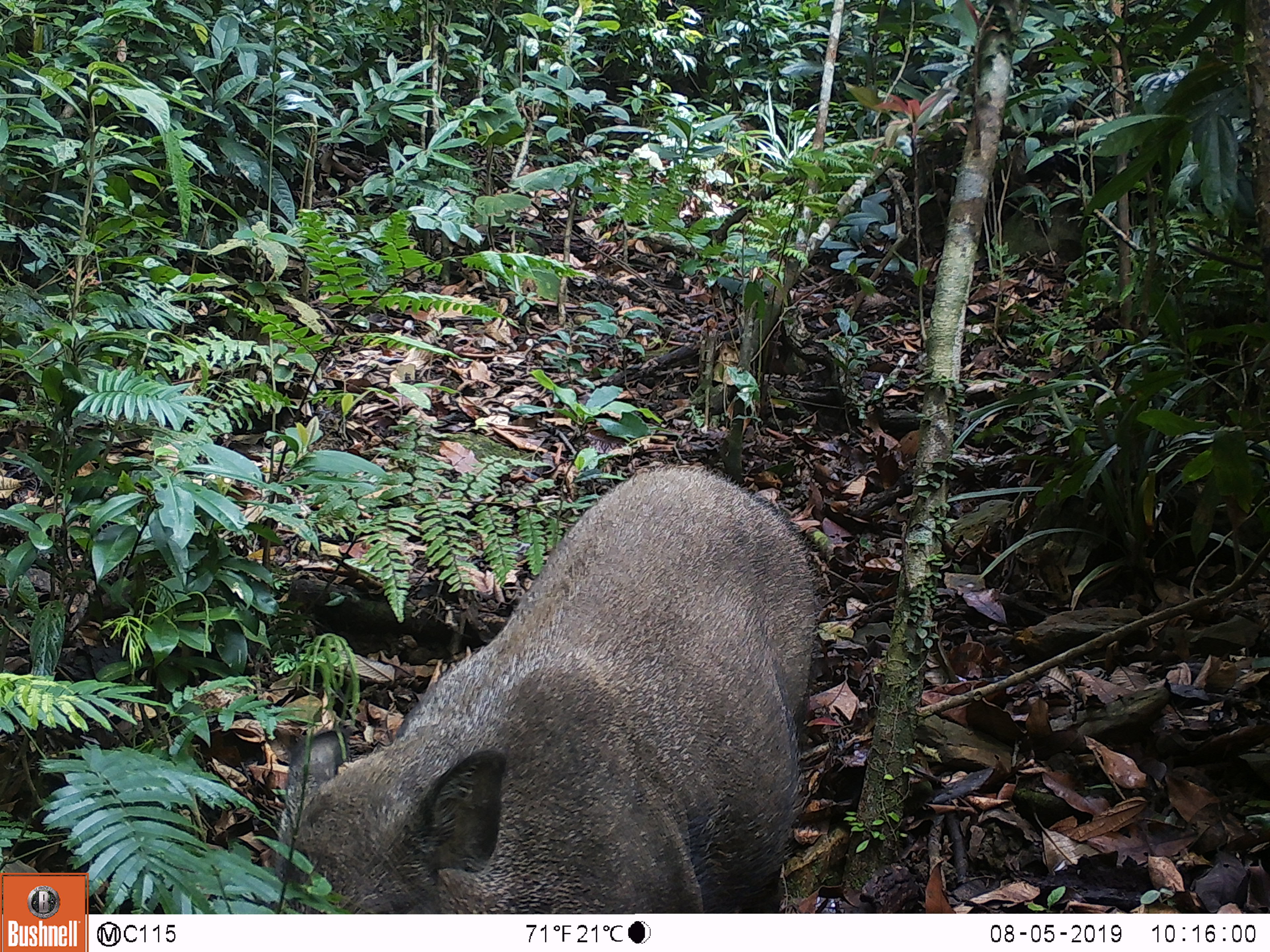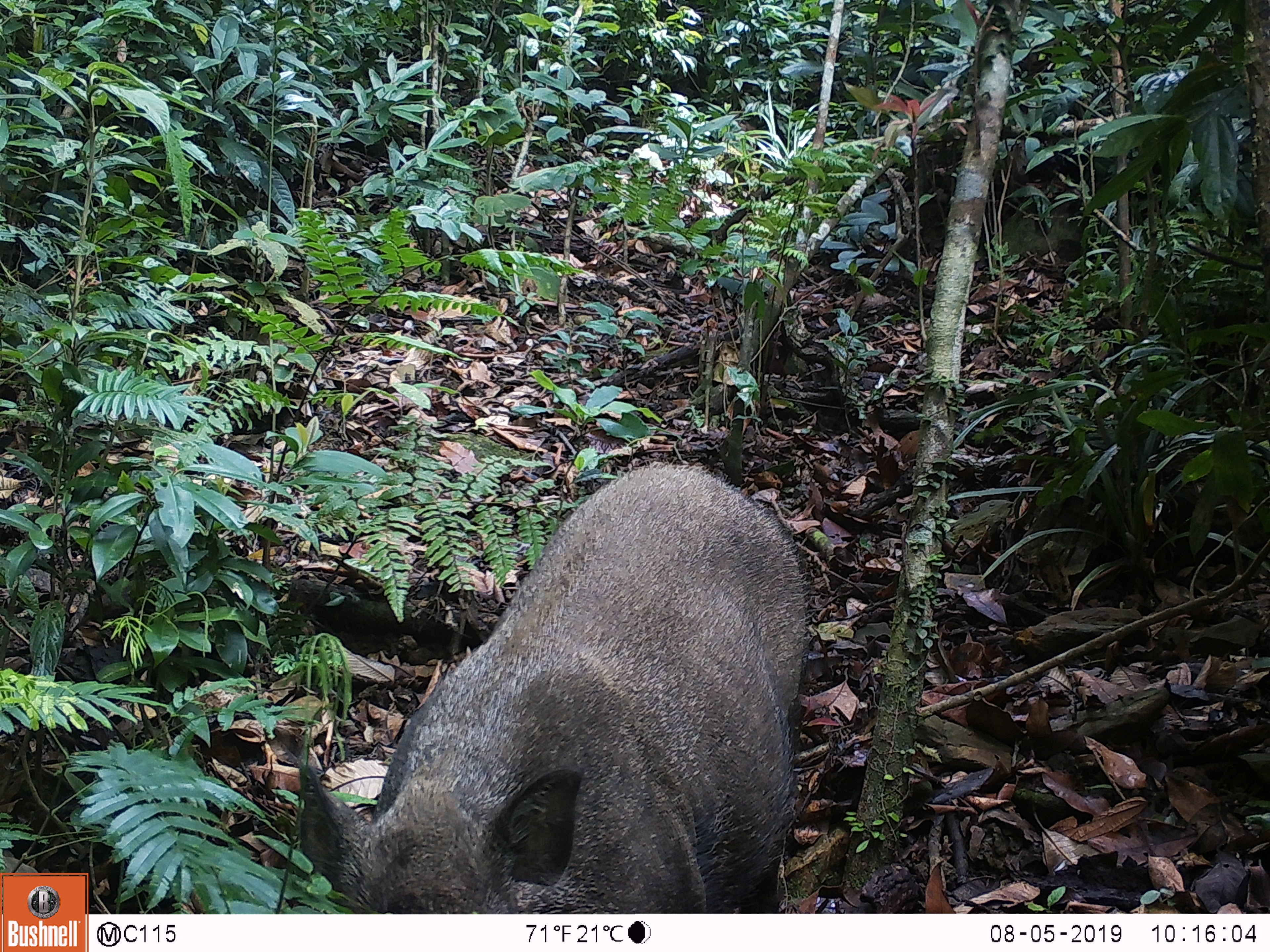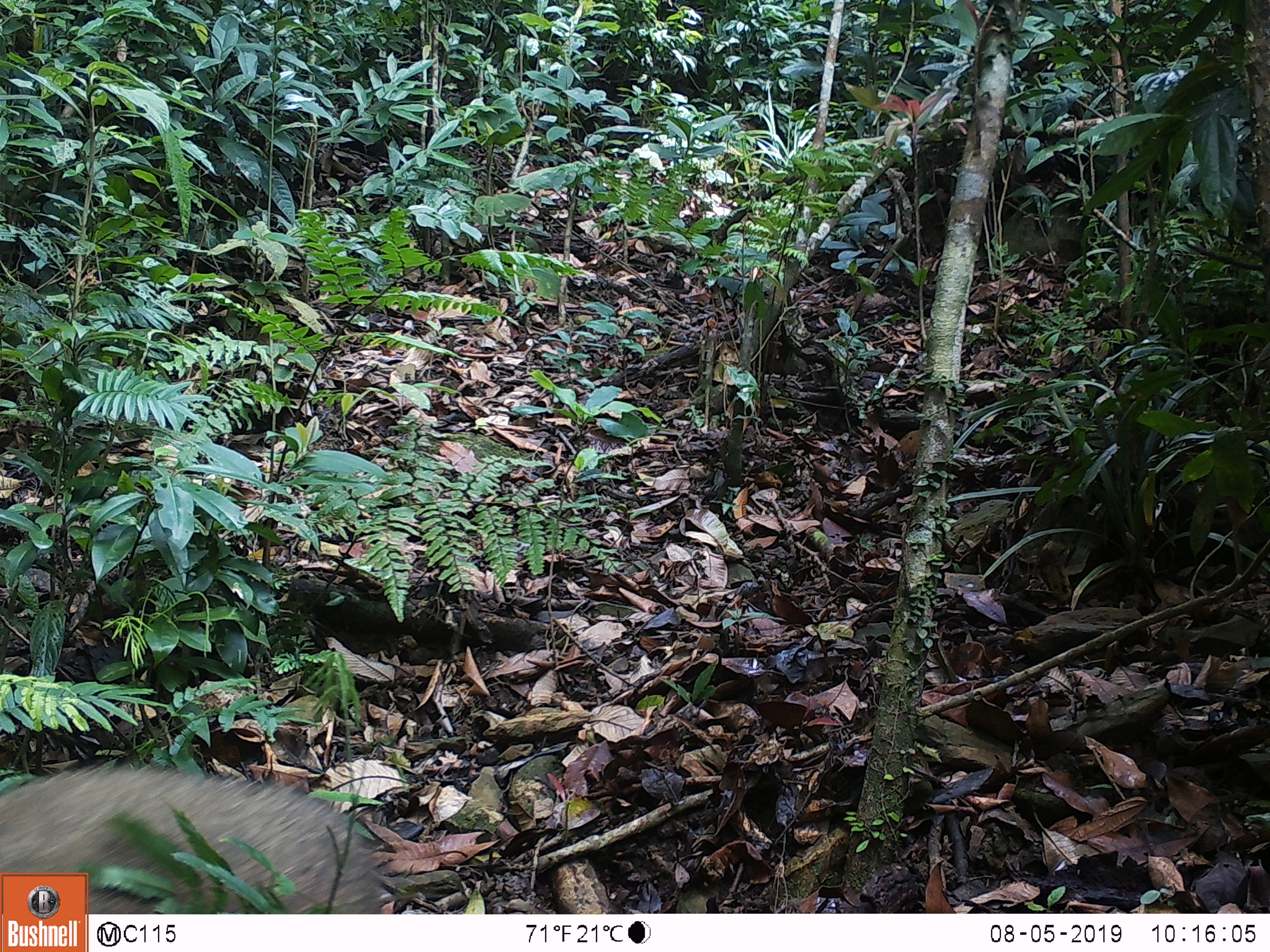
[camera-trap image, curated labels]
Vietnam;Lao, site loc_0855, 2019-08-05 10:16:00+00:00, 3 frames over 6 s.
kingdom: Animalia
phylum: Chordata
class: Mammalia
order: Artiodactyla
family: Suidae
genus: Sus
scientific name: Sus scrofa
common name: eurasian wild pig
Eurasian wild pig (Sus scrofa). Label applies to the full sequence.